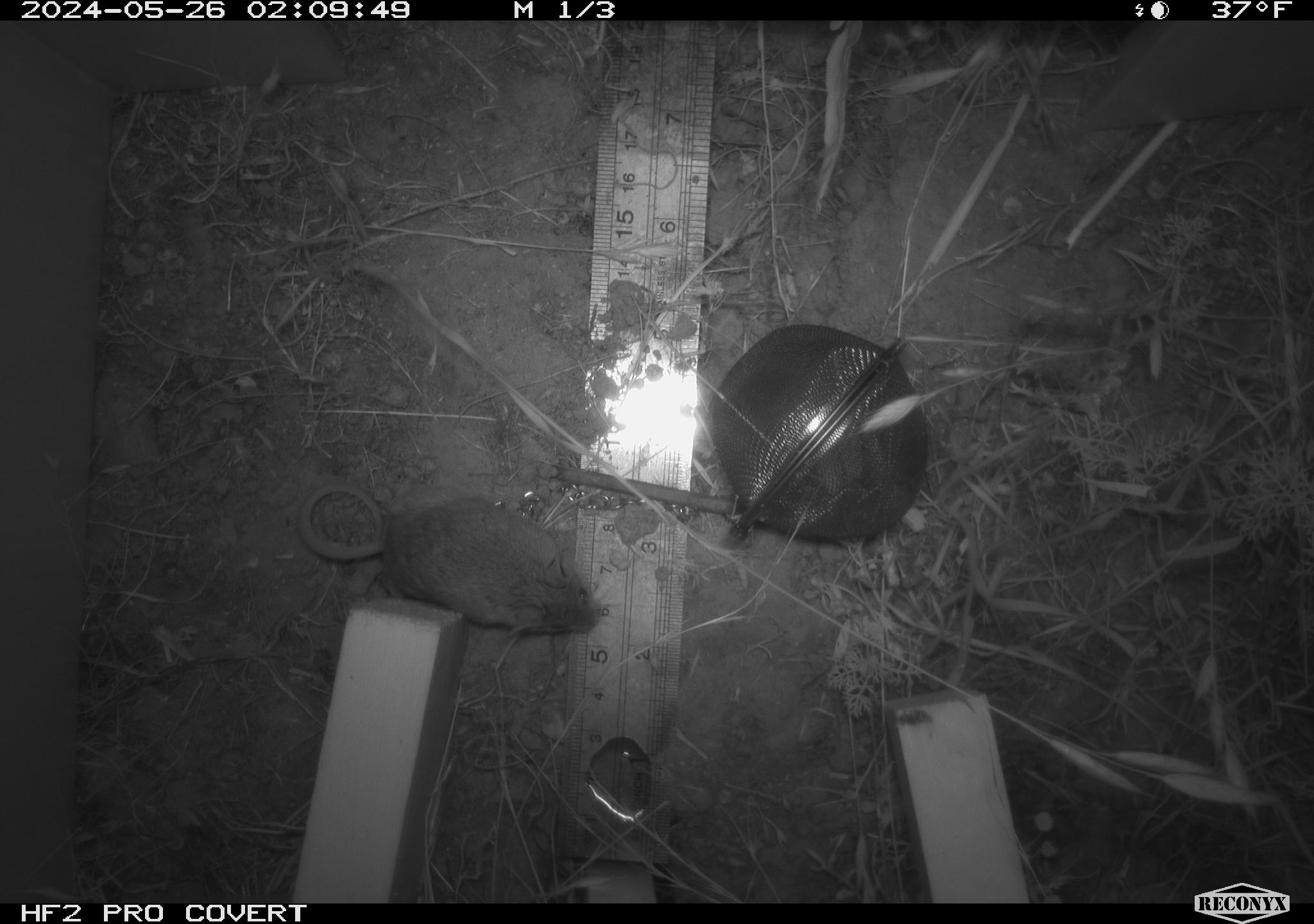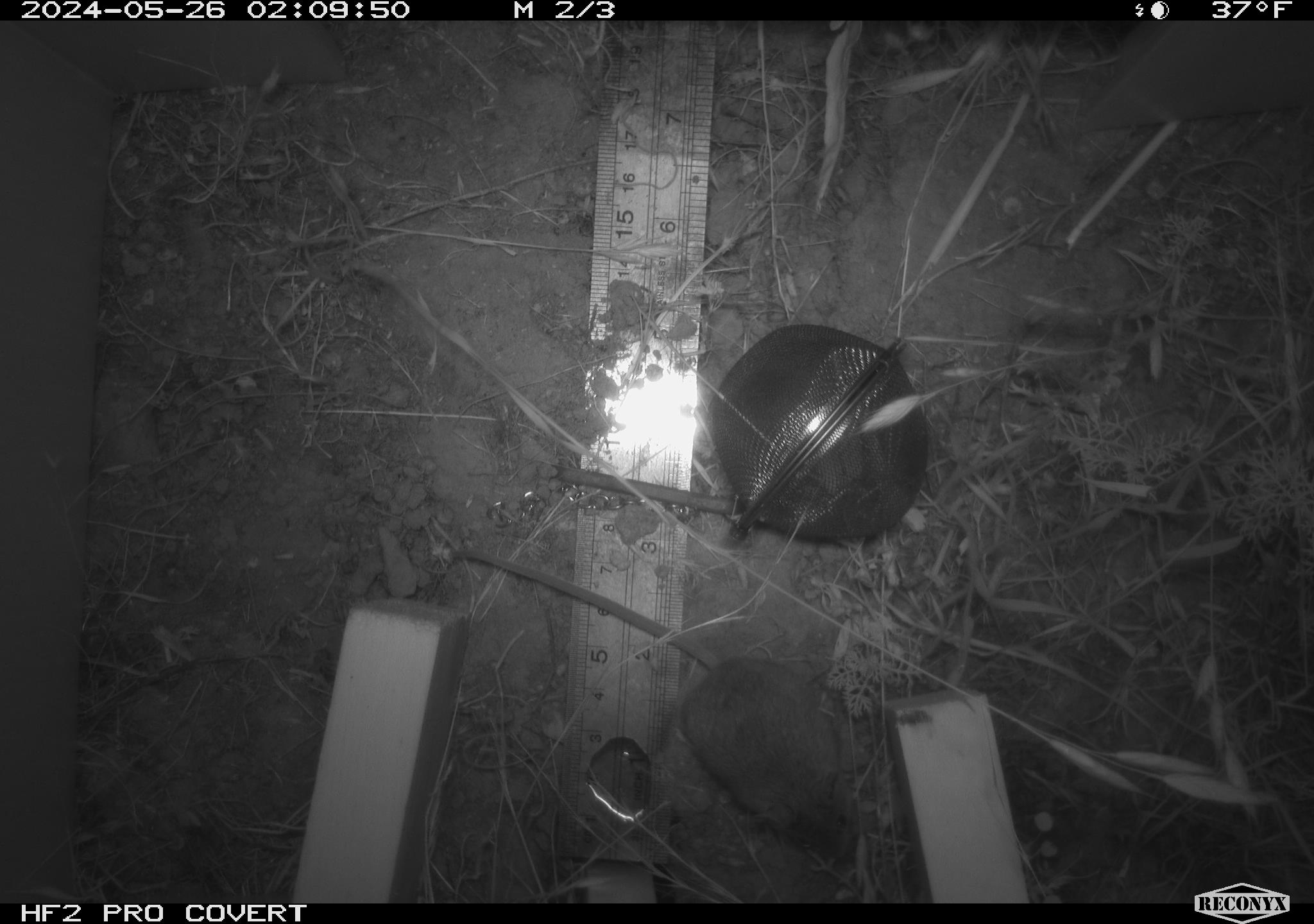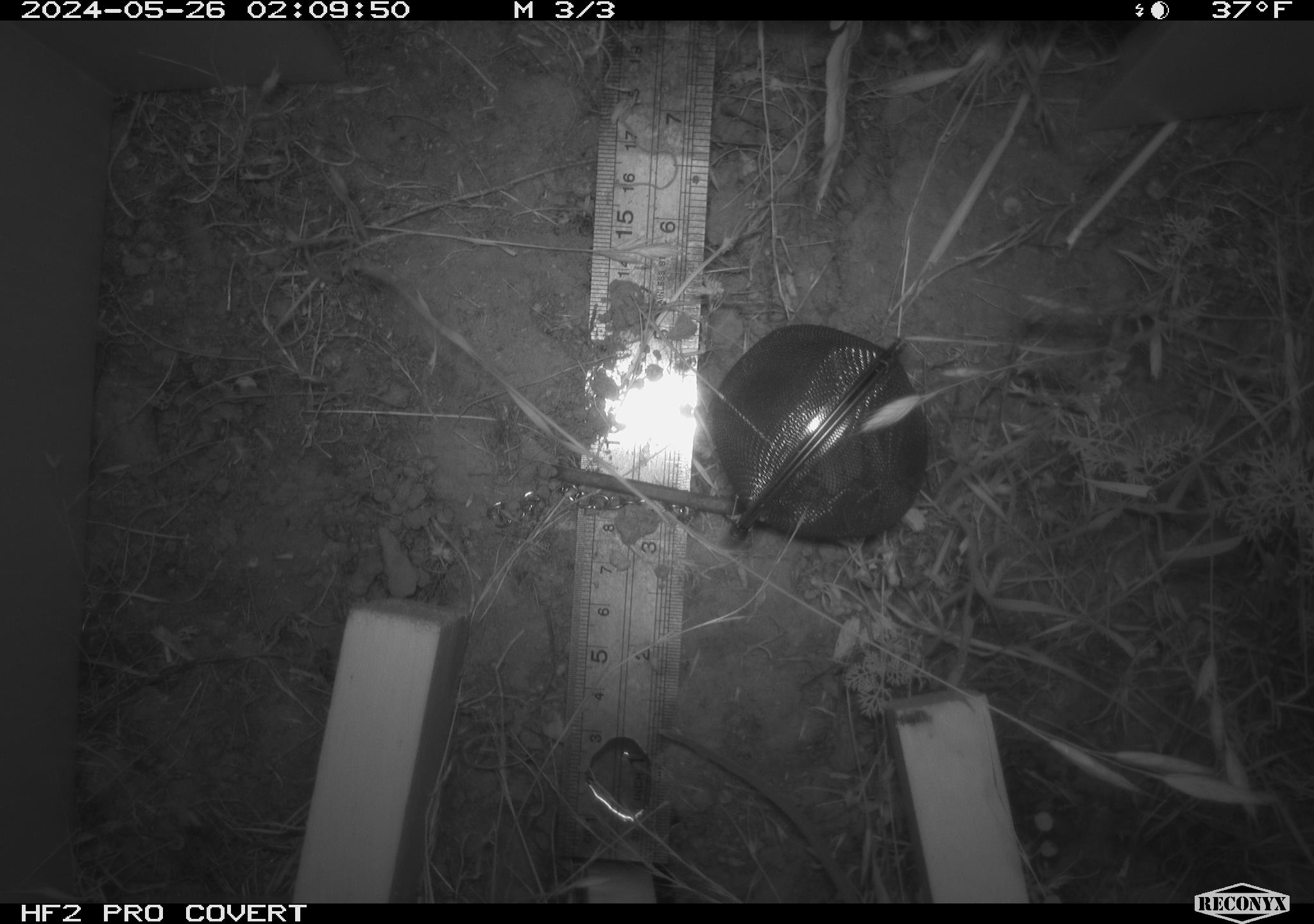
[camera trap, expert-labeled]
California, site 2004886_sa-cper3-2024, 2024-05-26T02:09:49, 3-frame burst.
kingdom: Animalia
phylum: Chordata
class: Mammalia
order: Rodentia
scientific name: Rodentia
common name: rodent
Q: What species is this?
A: Rodent (Rodentia).